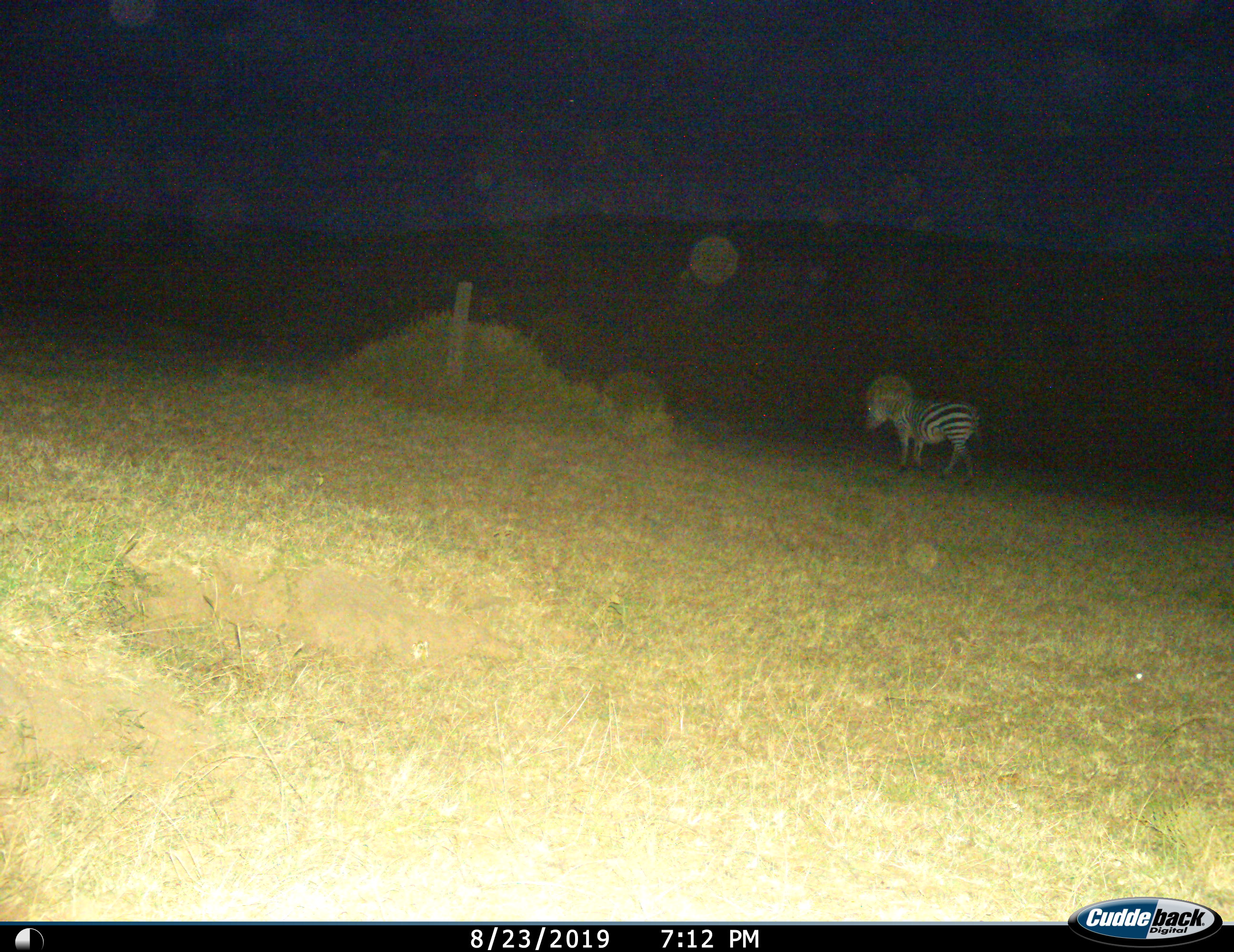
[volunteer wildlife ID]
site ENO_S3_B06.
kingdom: Animalia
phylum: Chordata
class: Mammalia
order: Perissodactyla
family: Equidae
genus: Equus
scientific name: Equus quagga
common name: plains zebra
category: zebraplains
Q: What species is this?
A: Zebraplains (plains zebra) (Equus quagga).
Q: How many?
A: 1.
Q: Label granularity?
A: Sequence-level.